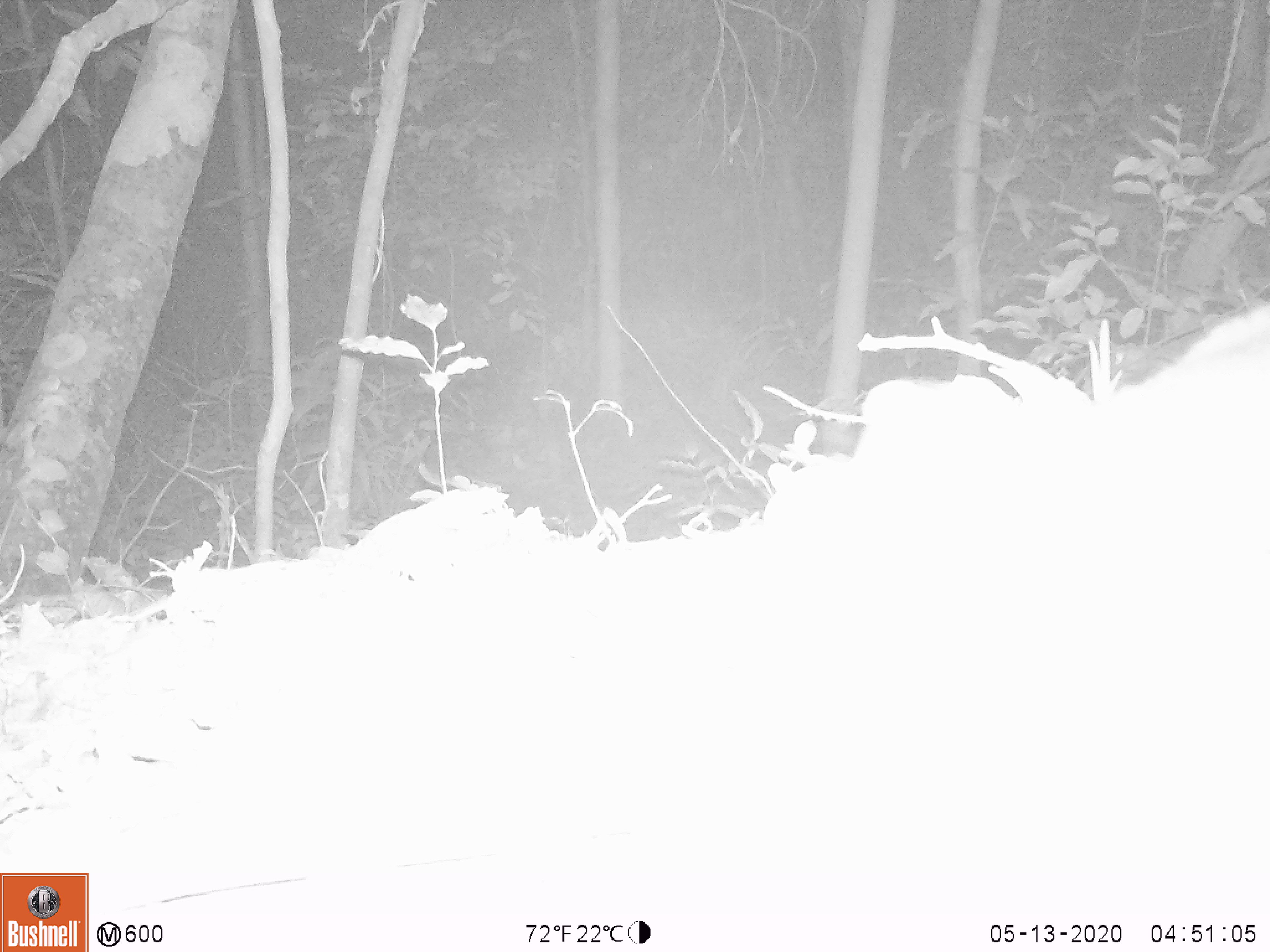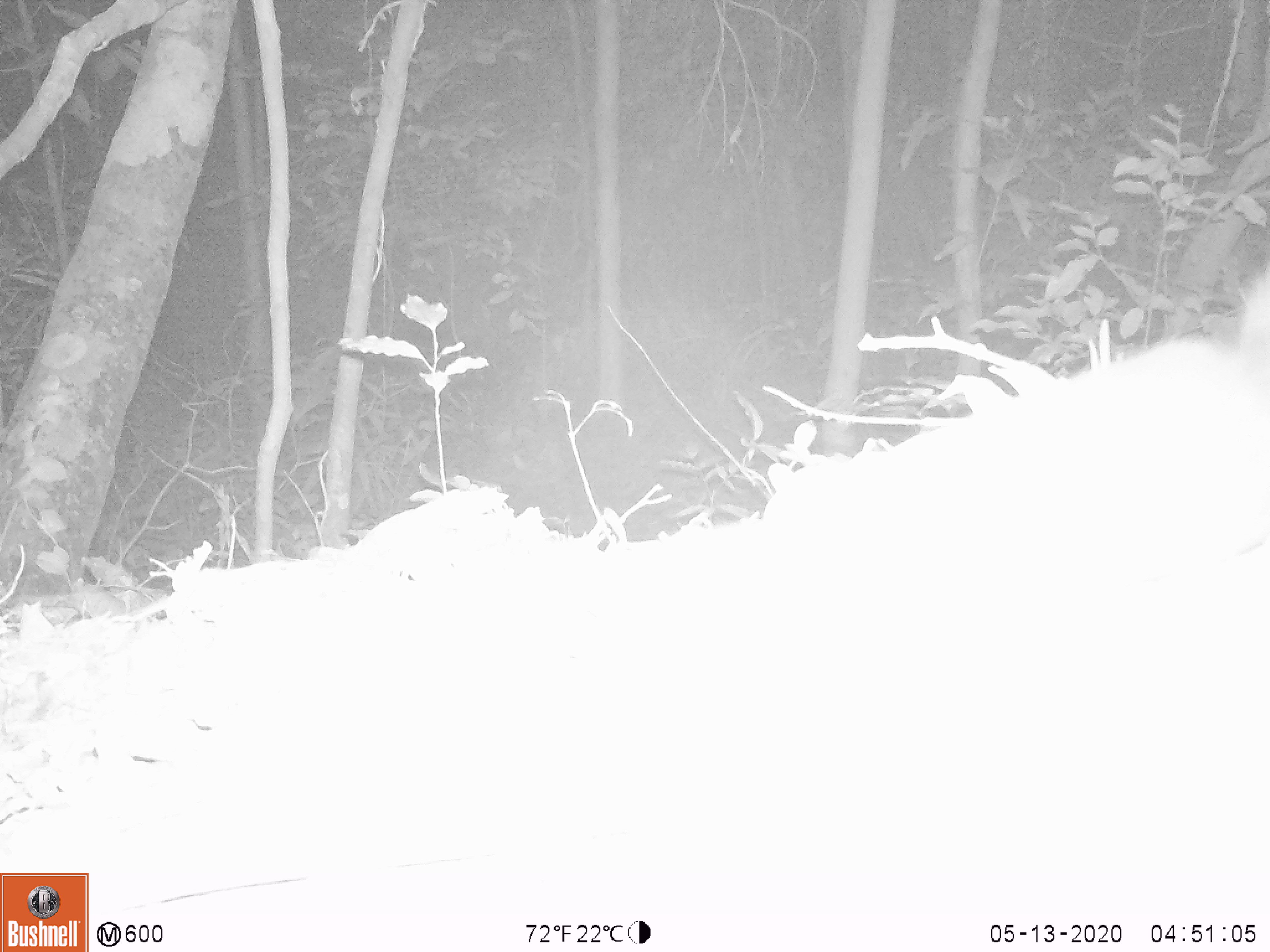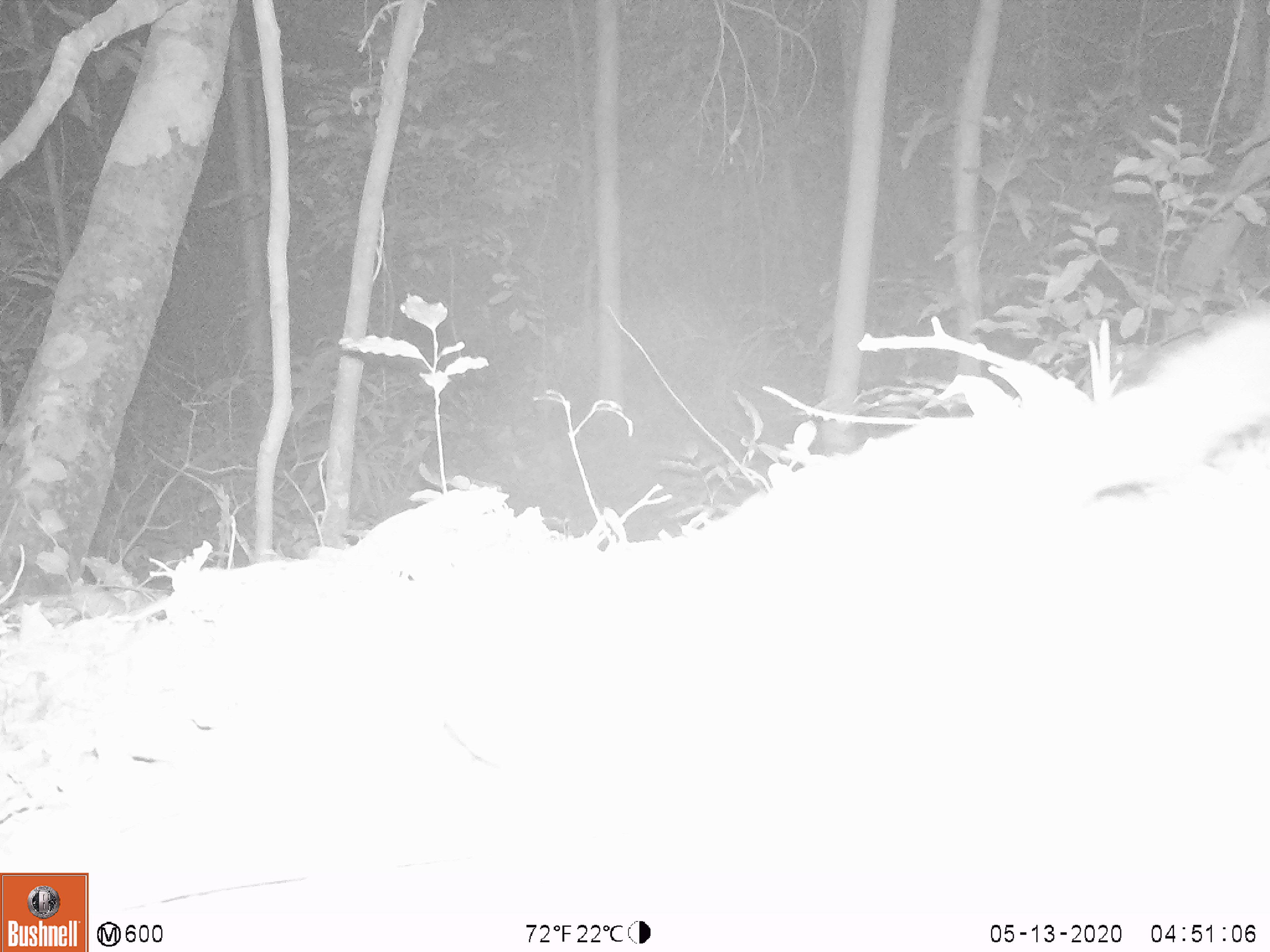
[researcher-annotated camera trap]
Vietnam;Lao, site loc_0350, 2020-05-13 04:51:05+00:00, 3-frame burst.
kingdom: Animalia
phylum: Chordata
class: Mammalia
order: Carnivora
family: Mustelidae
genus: Melogale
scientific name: Melogale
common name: ferret badger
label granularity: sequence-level